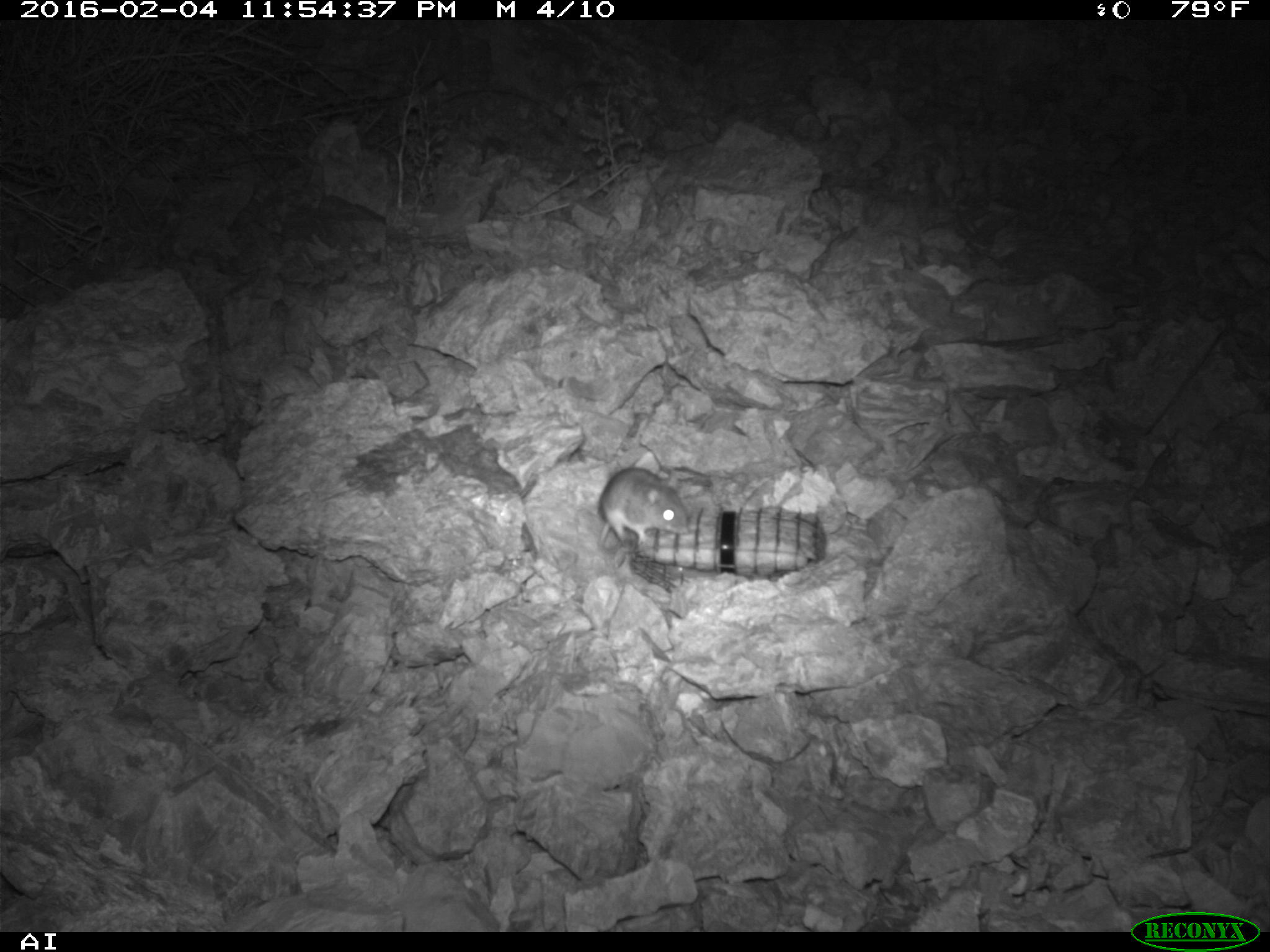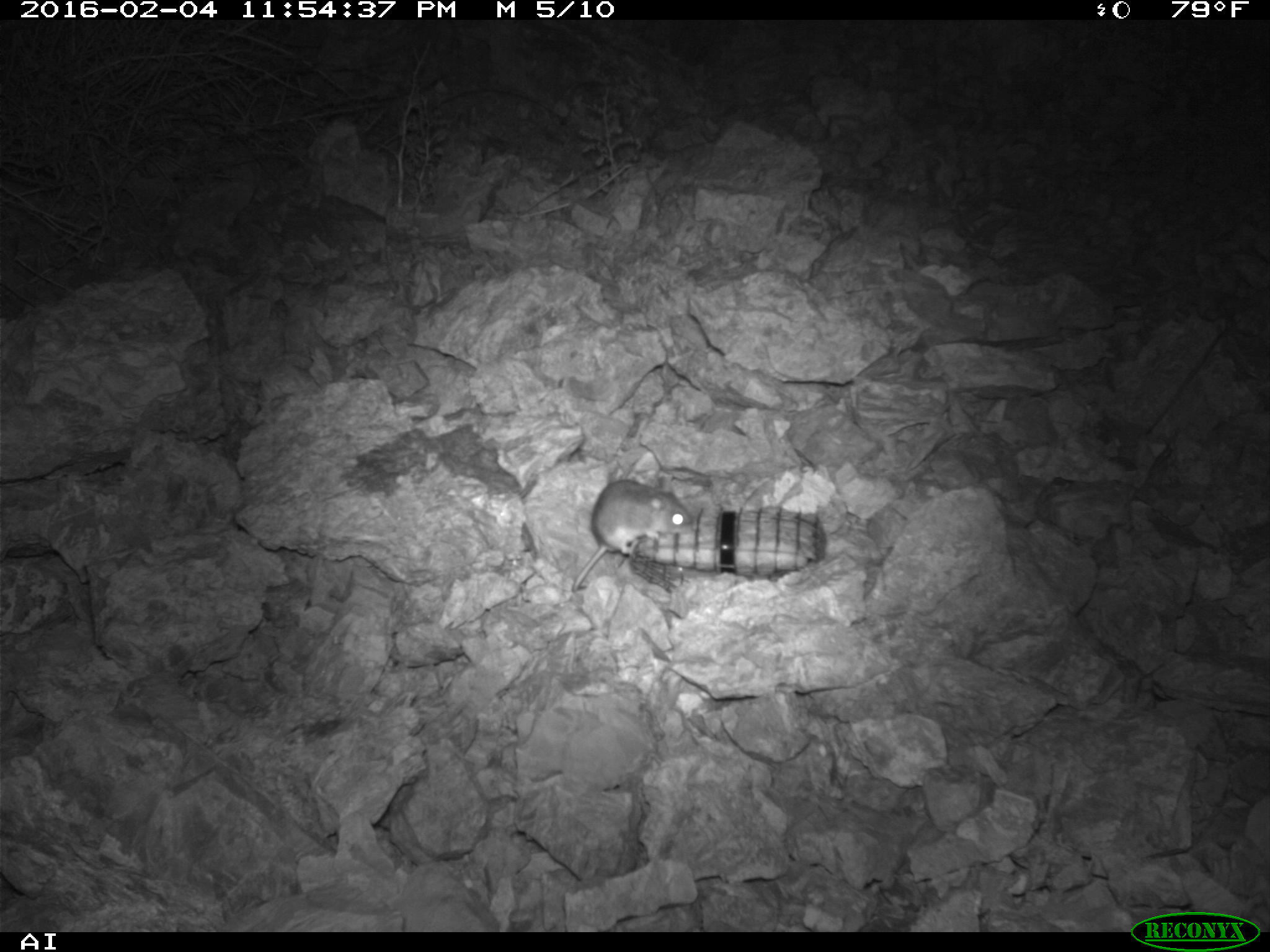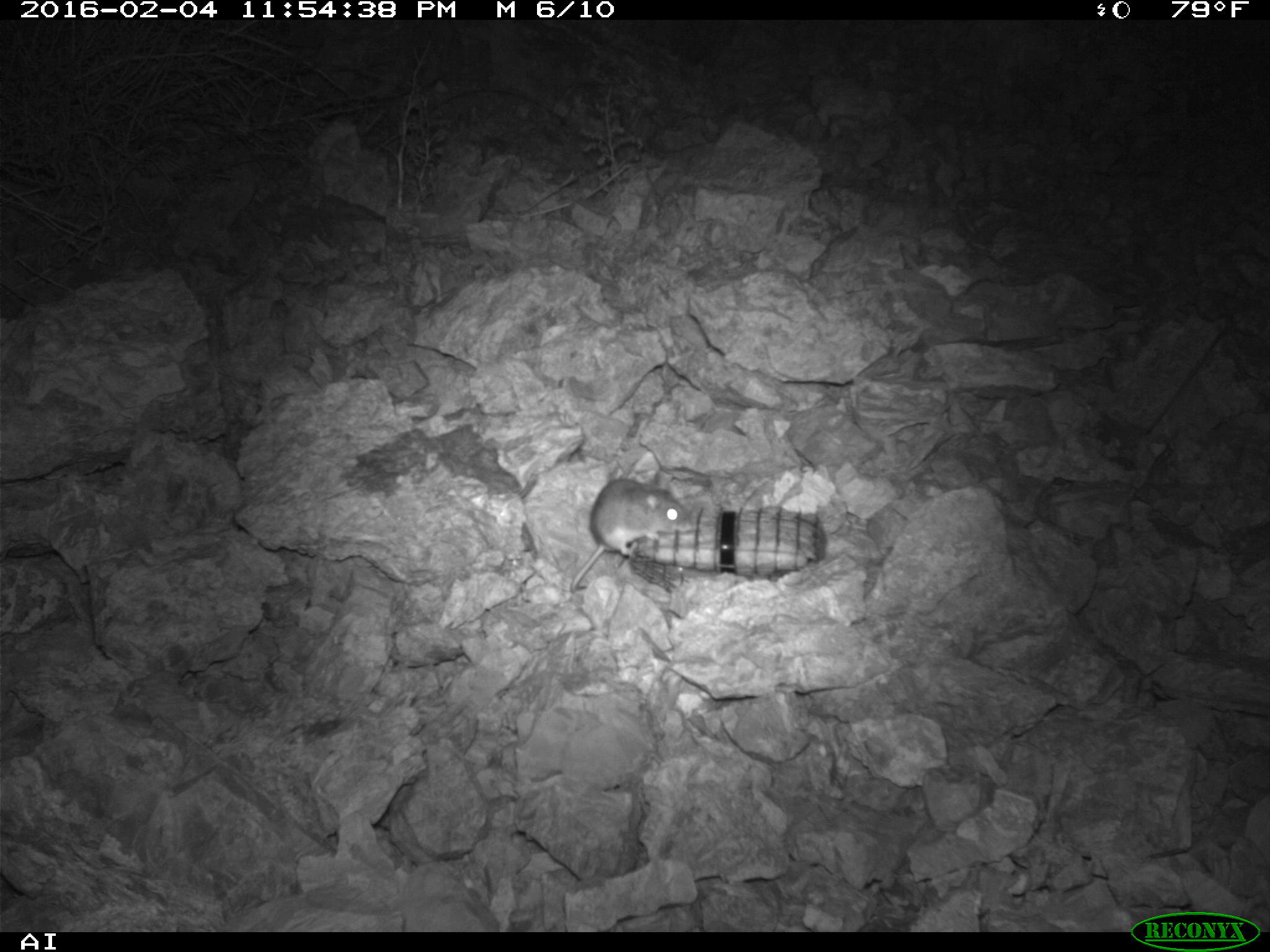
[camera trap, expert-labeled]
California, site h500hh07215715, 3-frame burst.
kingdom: Animalia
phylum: Chordata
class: Mammalia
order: Rodentia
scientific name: Rodentia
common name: rodent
Rodent (Rodentia).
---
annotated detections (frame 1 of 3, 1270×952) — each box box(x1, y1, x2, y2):
rodent: box(597, 466, 688, 547)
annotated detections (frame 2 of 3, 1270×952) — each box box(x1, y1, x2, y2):
rodent: box(574, 480, 691, 586)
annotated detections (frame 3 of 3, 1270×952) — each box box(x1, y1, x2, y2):
rodent: box(571, 472, 688, 592)